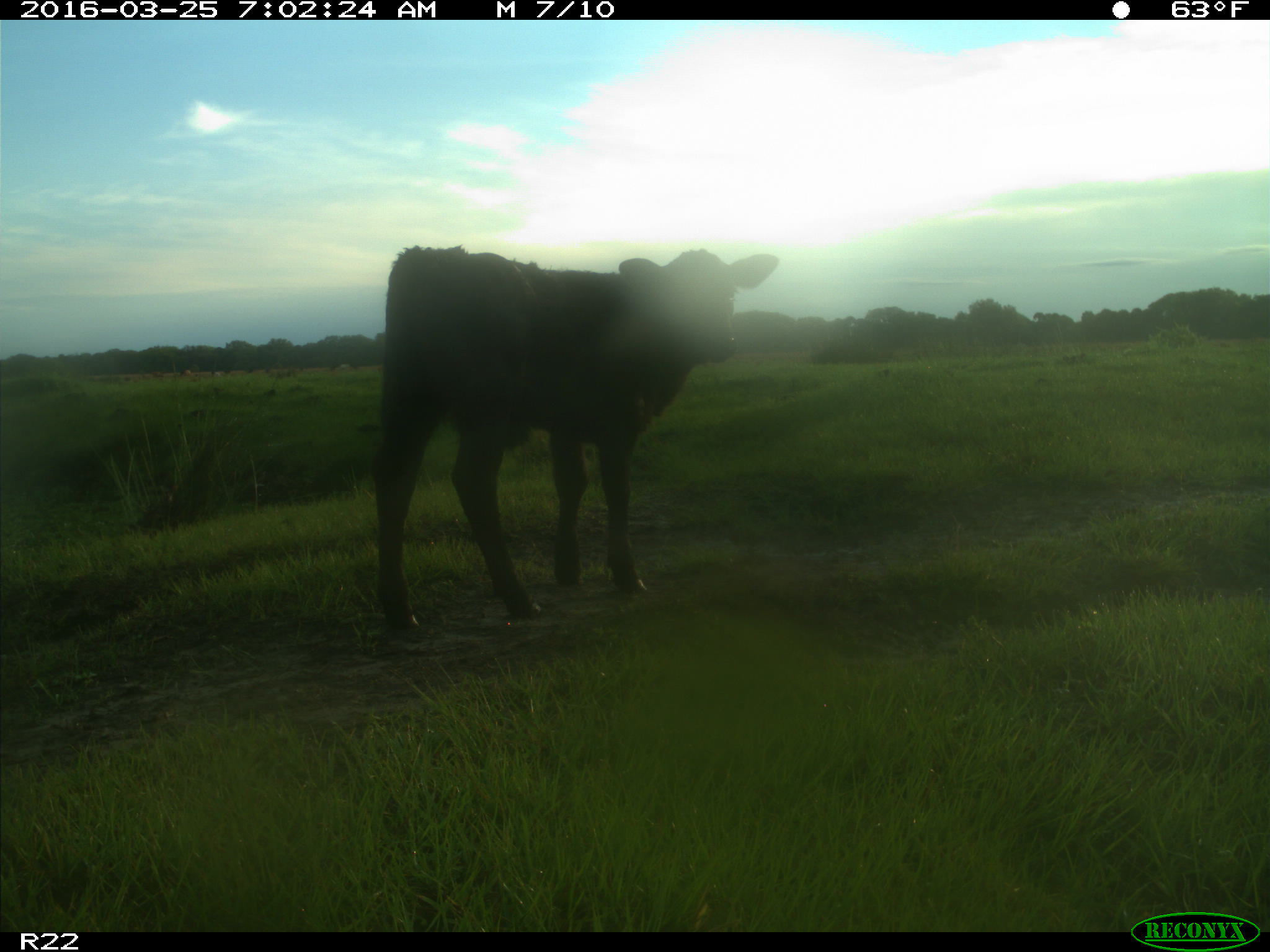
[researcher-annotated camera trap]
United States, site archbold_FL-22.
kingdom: Animalia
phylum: Chordata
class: Mammalia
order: Artiodactyla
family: Bovidae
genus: Bos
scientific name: Bos taurus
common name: domestic cow